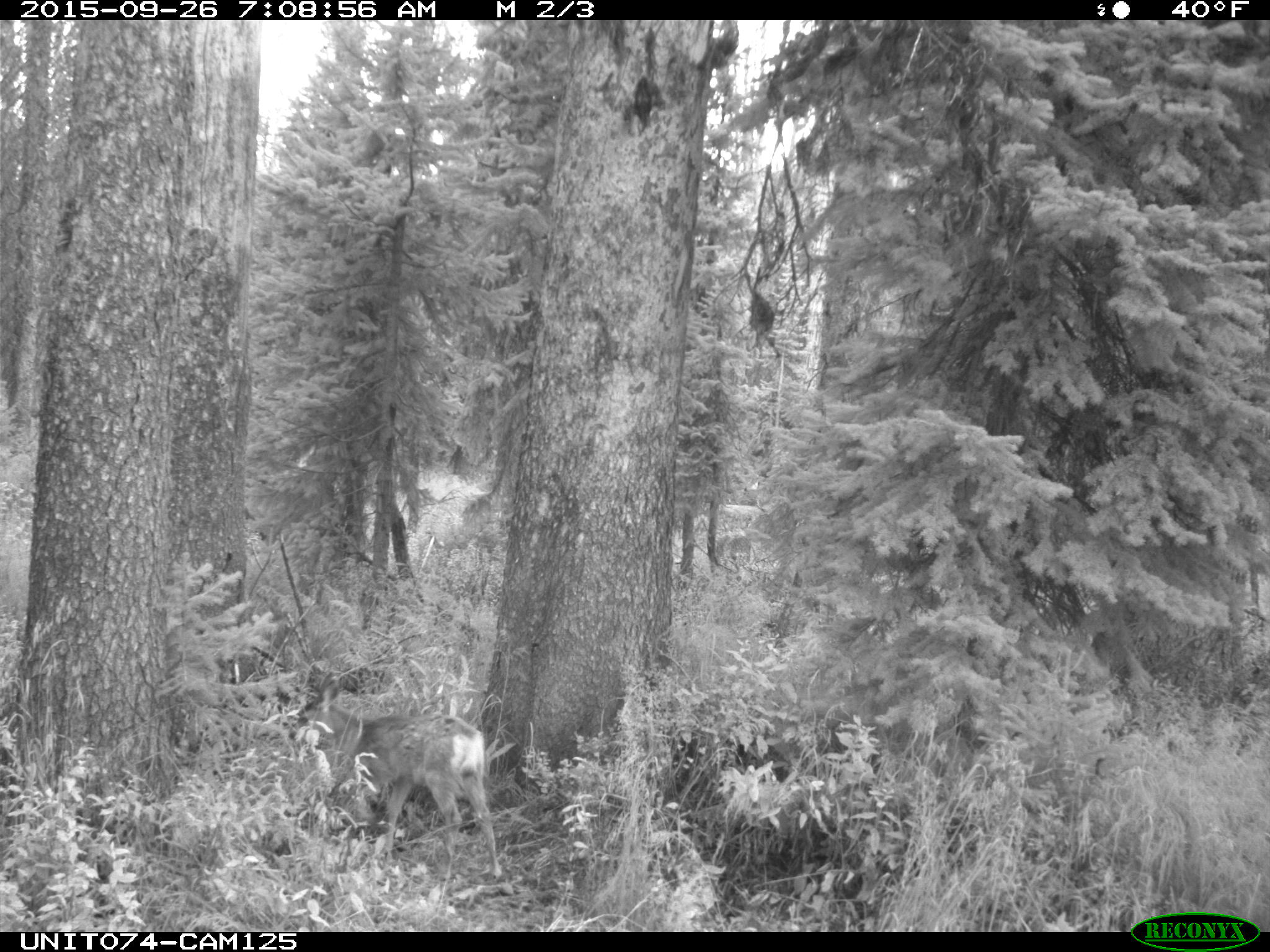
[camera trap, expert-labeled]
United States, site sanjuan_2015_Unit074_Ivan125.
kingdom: Animalia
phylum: Chordata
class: Mammalia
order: Artiodactyla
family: Cervidae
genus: Odocoileus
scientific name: Odocoileus hemionus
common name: mule deer